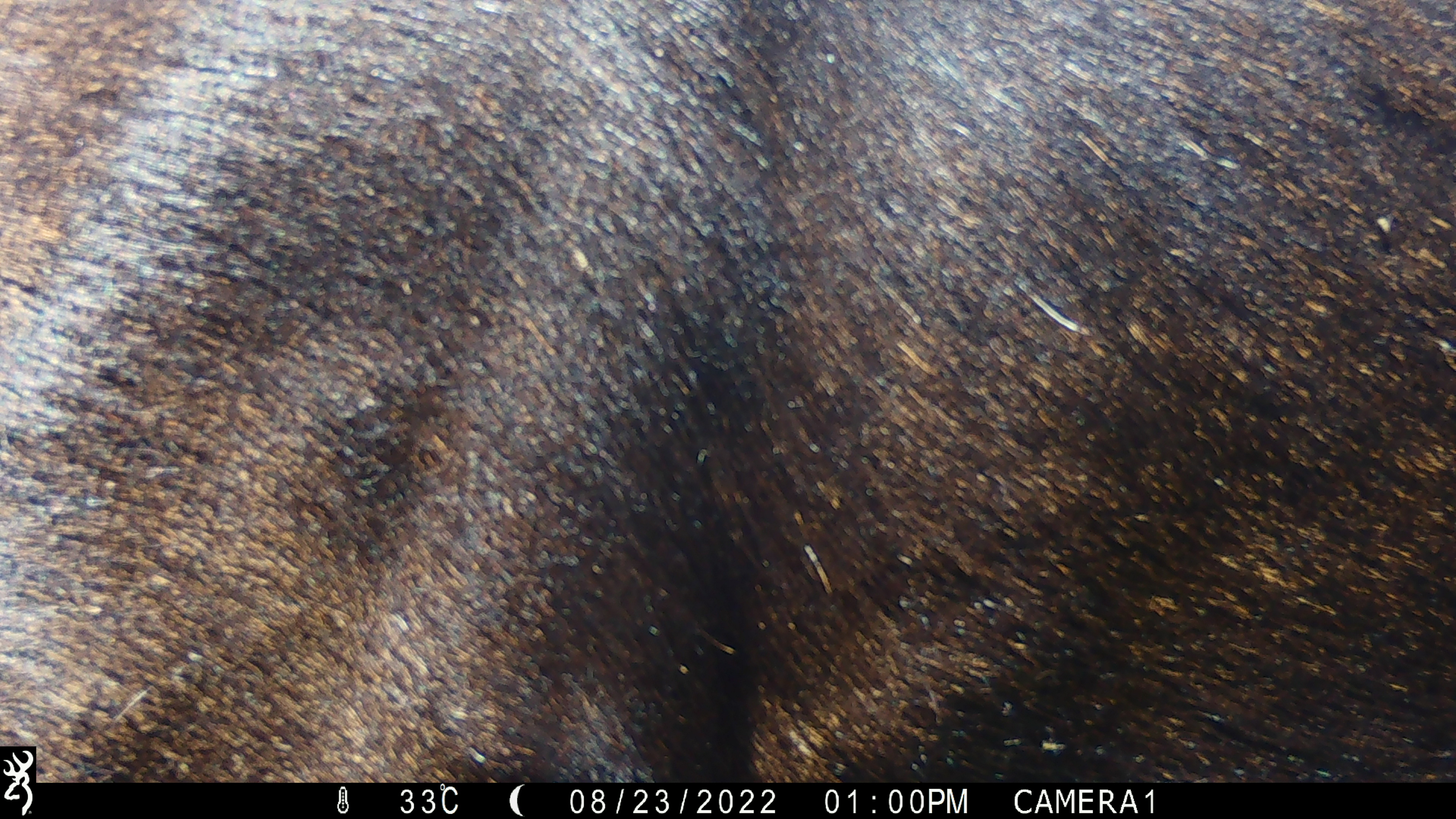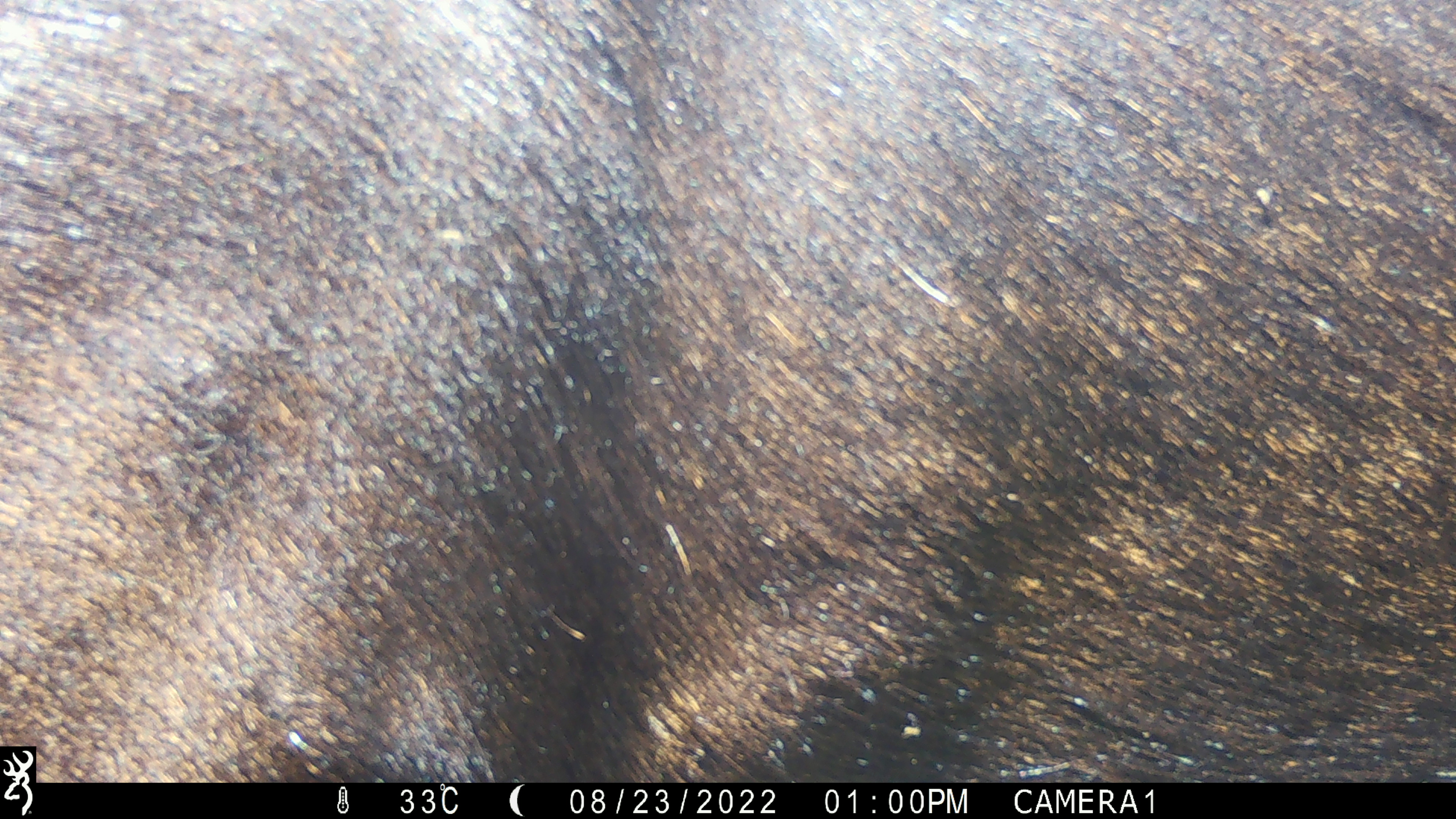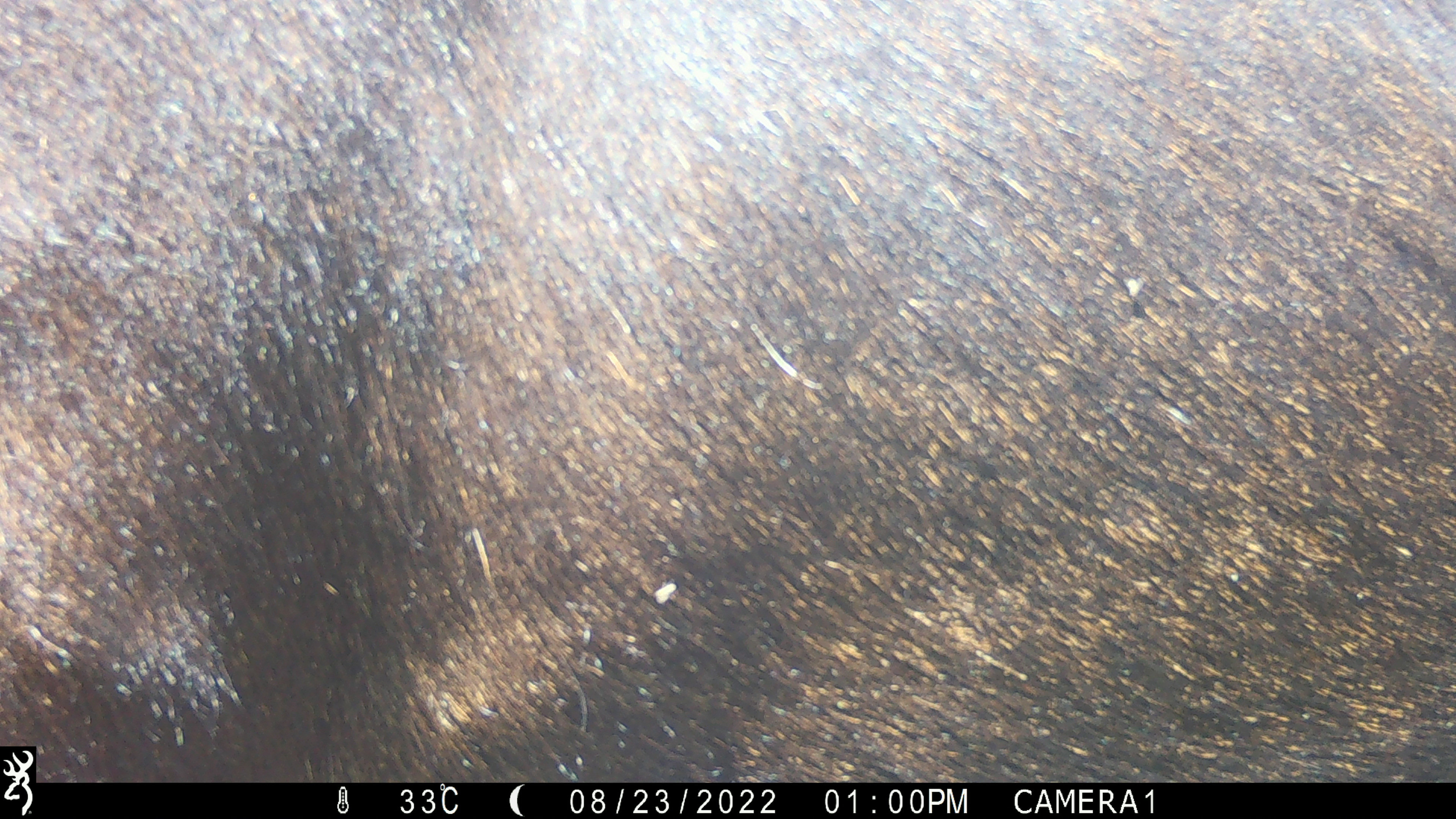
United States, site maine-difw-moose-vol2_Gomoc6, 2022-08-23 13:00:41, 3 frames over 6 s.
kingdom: Animalia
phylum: Chordata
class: Mammalia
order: Artiodactyla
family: Cervidae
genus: Alces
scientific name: Alces alces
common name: moose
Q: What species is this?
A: Moose (Alces alces).